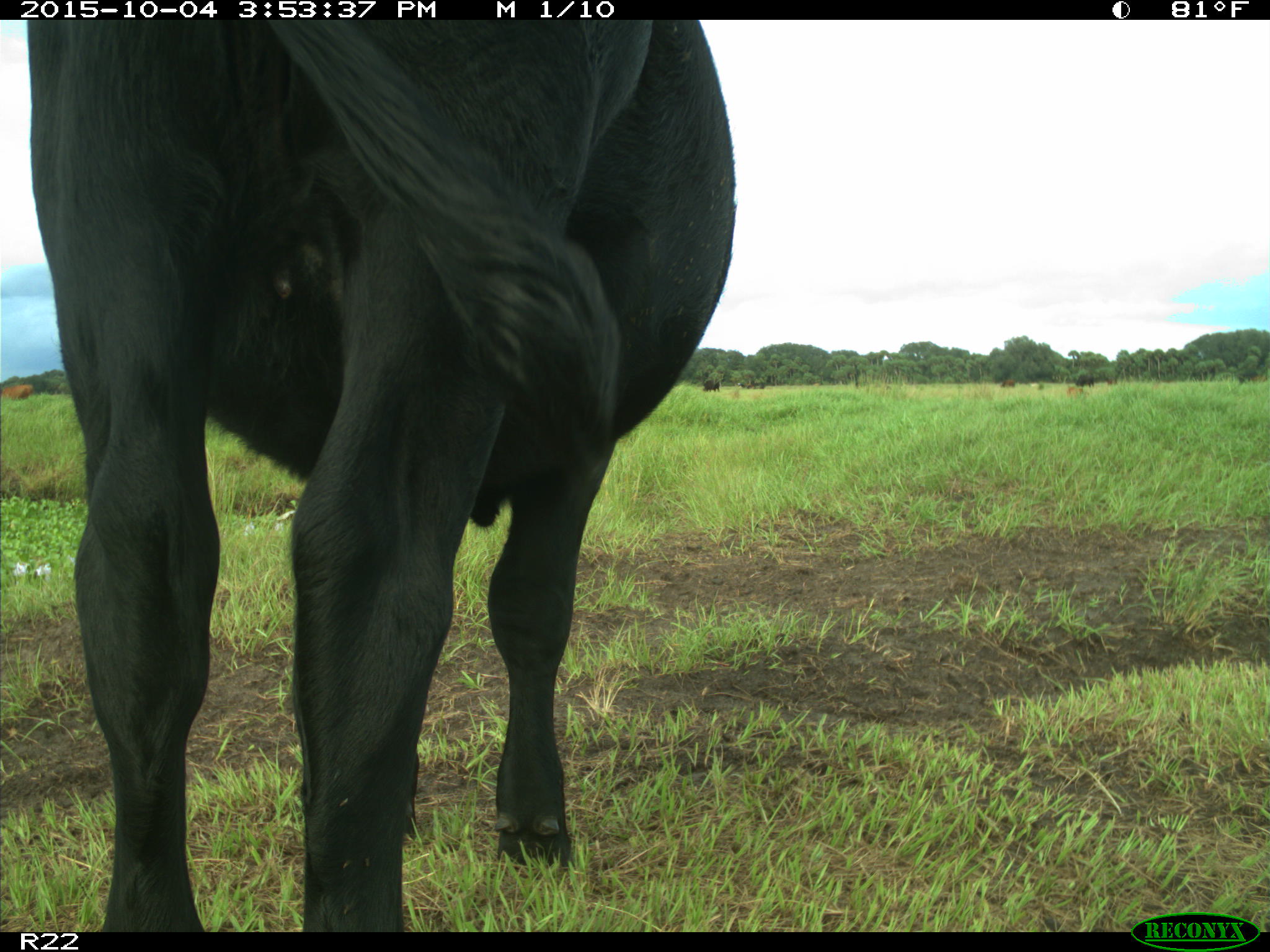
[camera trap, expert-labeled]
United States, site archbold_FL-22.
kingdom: Animalia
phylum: Chordata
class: Mammalia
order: Artiodactyla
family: Bovidae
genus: Bos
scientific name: Bos taurus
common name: domestic cow